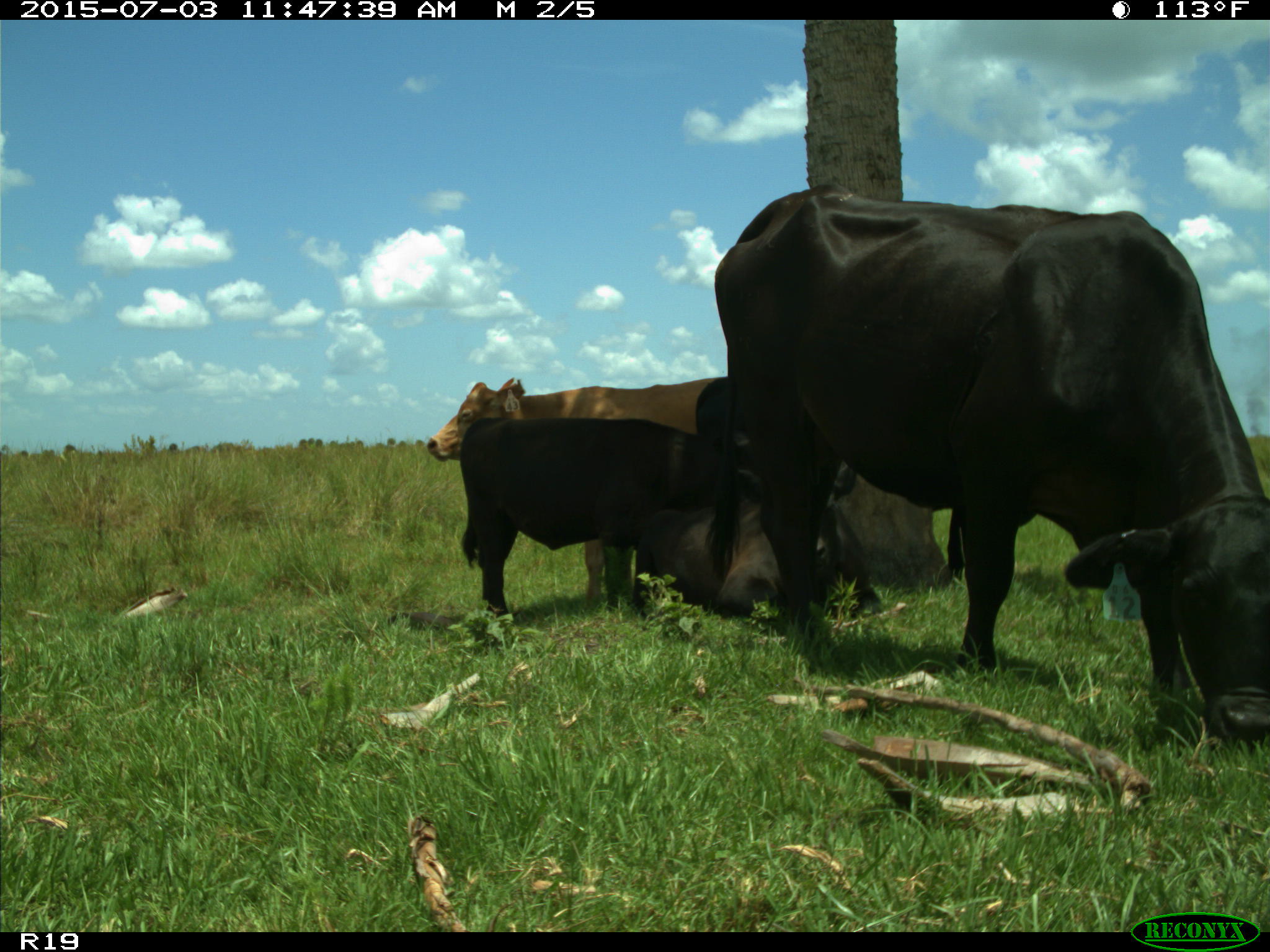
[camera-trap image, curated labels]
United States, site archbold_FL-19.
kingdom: Animalia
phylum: Chordata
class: Mammalia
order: Artiodactyla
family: Bovidae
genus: Bos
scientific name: Bos taurus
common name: domestic cow